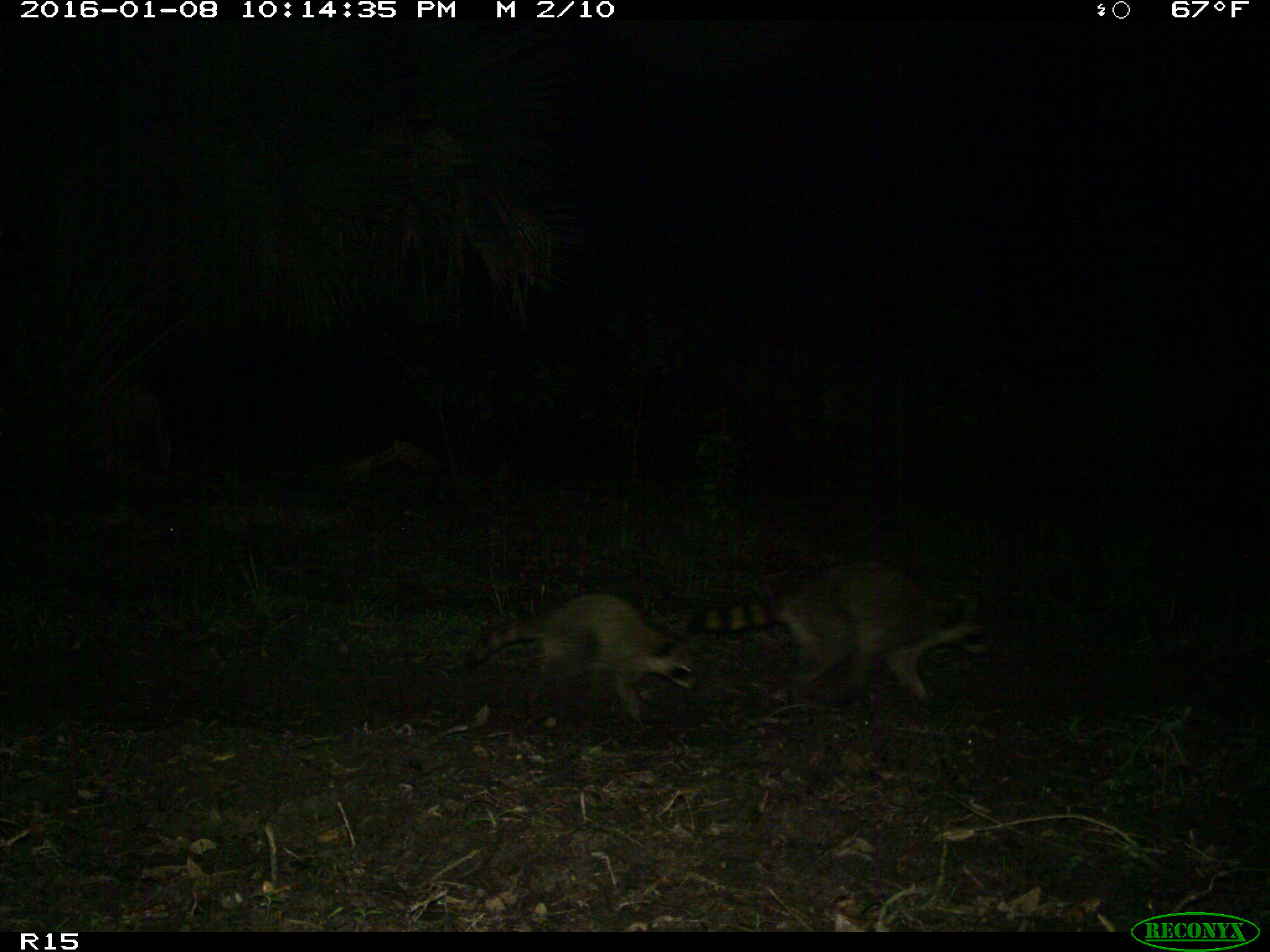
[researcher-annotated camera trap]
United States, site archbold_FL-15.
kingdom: Animalia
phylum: Chordata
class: Mammalia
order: Carnivora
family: Procyonidae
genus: Procyon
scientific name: Procyon lotor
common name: common raccoon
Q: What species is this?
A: Procyon lotor (common raccoon).